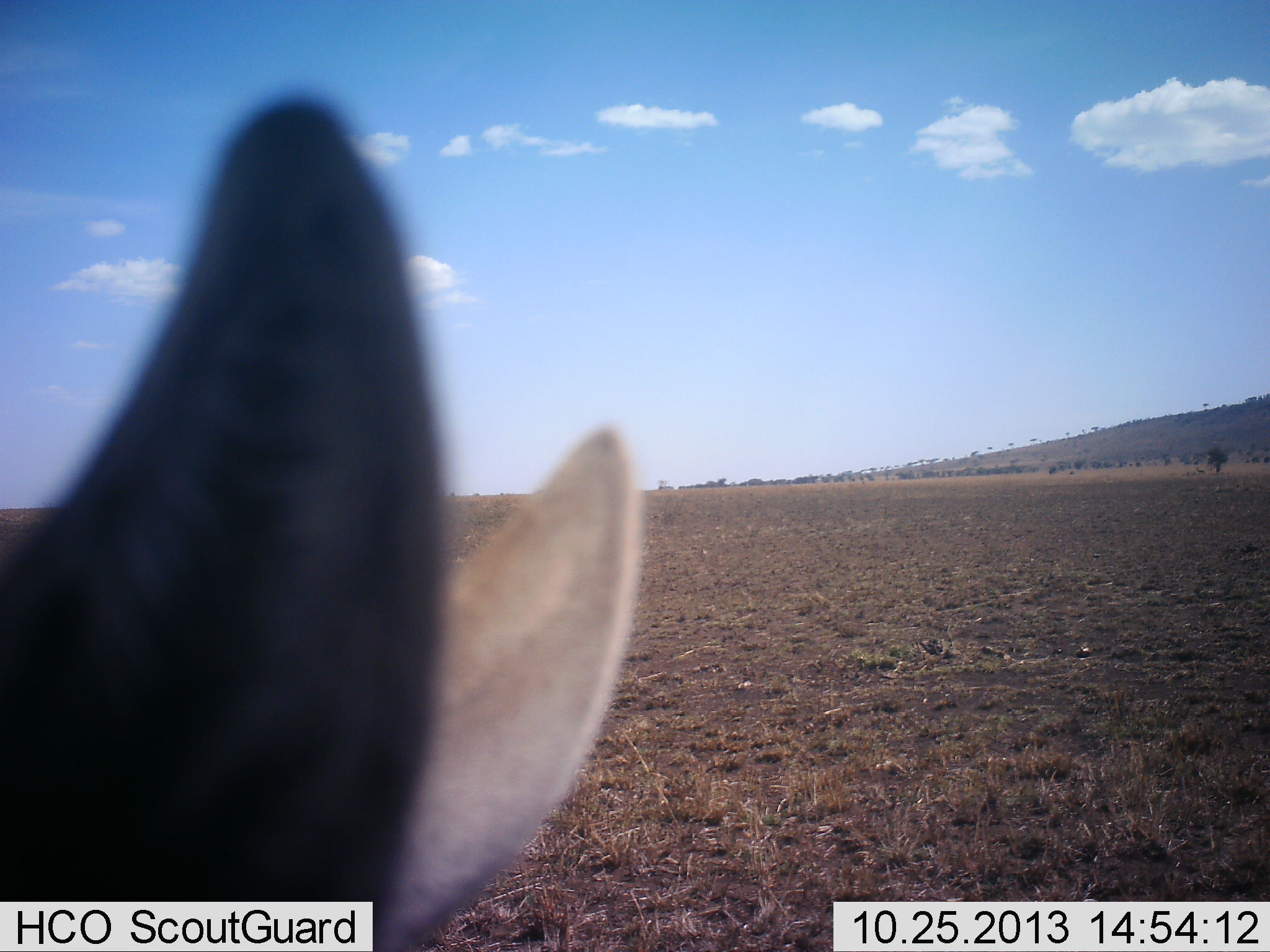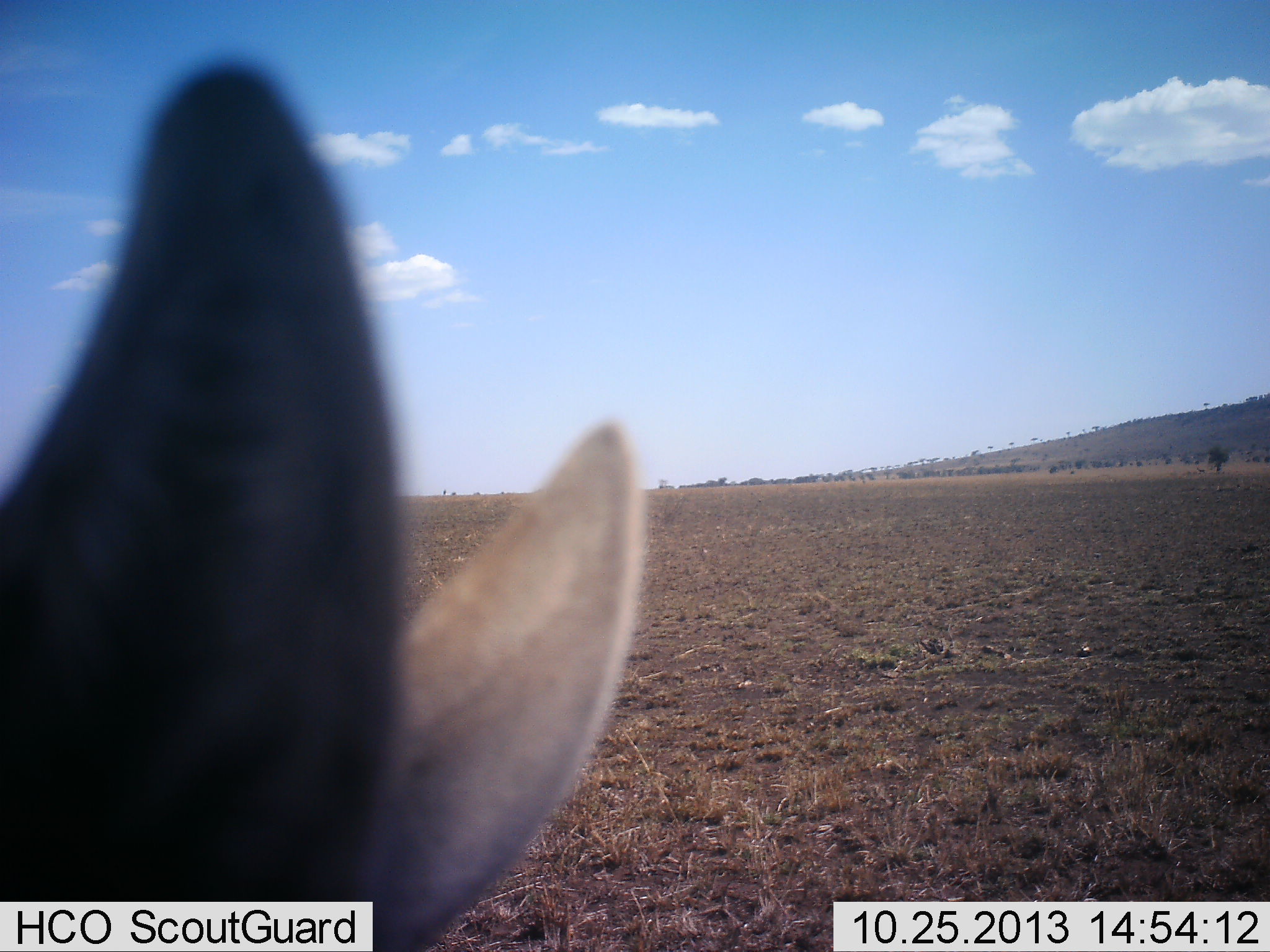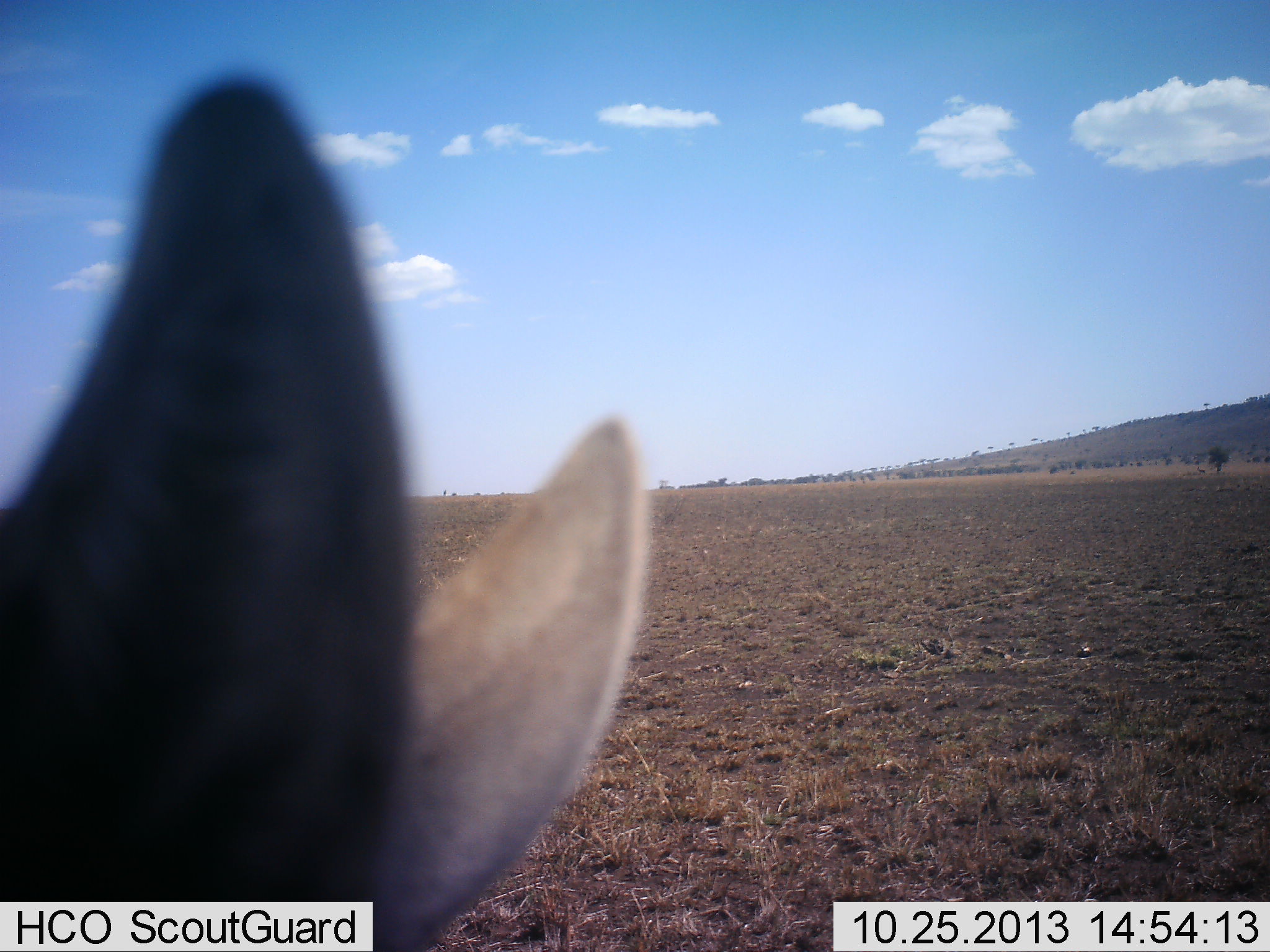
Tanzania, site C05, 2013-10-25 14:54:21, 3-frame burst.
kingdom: Animalia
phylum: Chordata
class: Mammalia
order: Artiodactyla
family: Bovidae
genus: Eudorcas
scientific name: Eudorcas thomsonii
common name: thomson's gazelle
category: gazellethomsons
Gazellethomsons (thomson's gazelle) (Eudorcas thomsonii), count 1. Behavior (volunteer vote fractions): standing 95%, resting 5%, moving 0%, interacting 0%. Young present (vote fraction): 5%. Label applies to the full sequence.